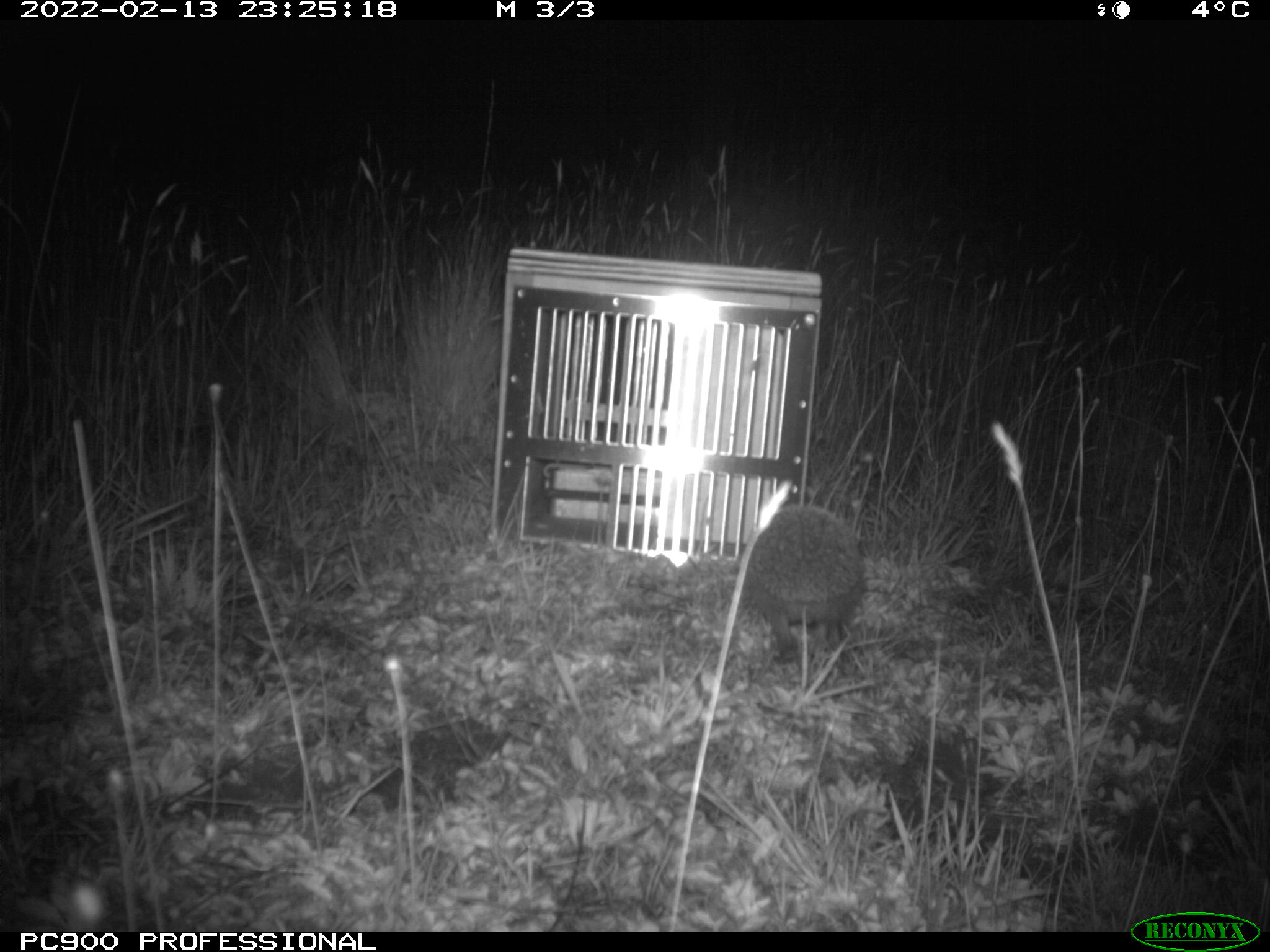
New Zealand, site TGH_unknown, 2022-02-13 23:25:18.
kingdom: Animalia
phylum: Chordata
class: Mammalia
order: Eulipotyphla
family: Erinaceidae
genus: Erinaceus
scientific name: Erinaceus europaeus europaeus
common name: european hedgehog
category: hedgehog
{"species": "hedgehog (european hedgehog) (Erinaceus europaeus europaeus)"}